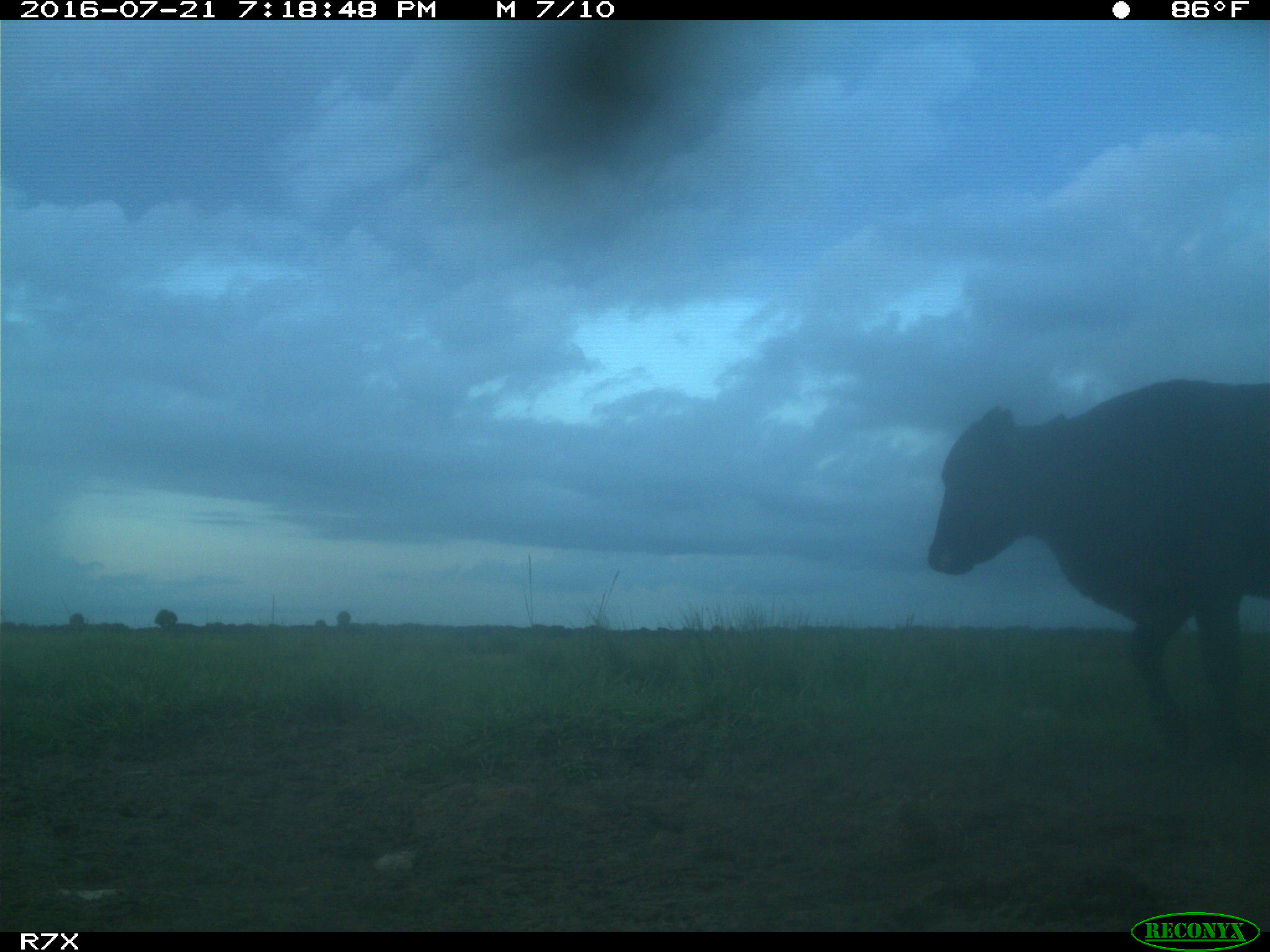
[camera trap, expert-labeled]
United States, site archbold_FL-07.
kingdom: Animalia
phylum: Chordata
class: Mammalia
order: Artiodactyla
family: Bovidae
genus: Bos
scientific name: Bos taurus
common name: domestic cow